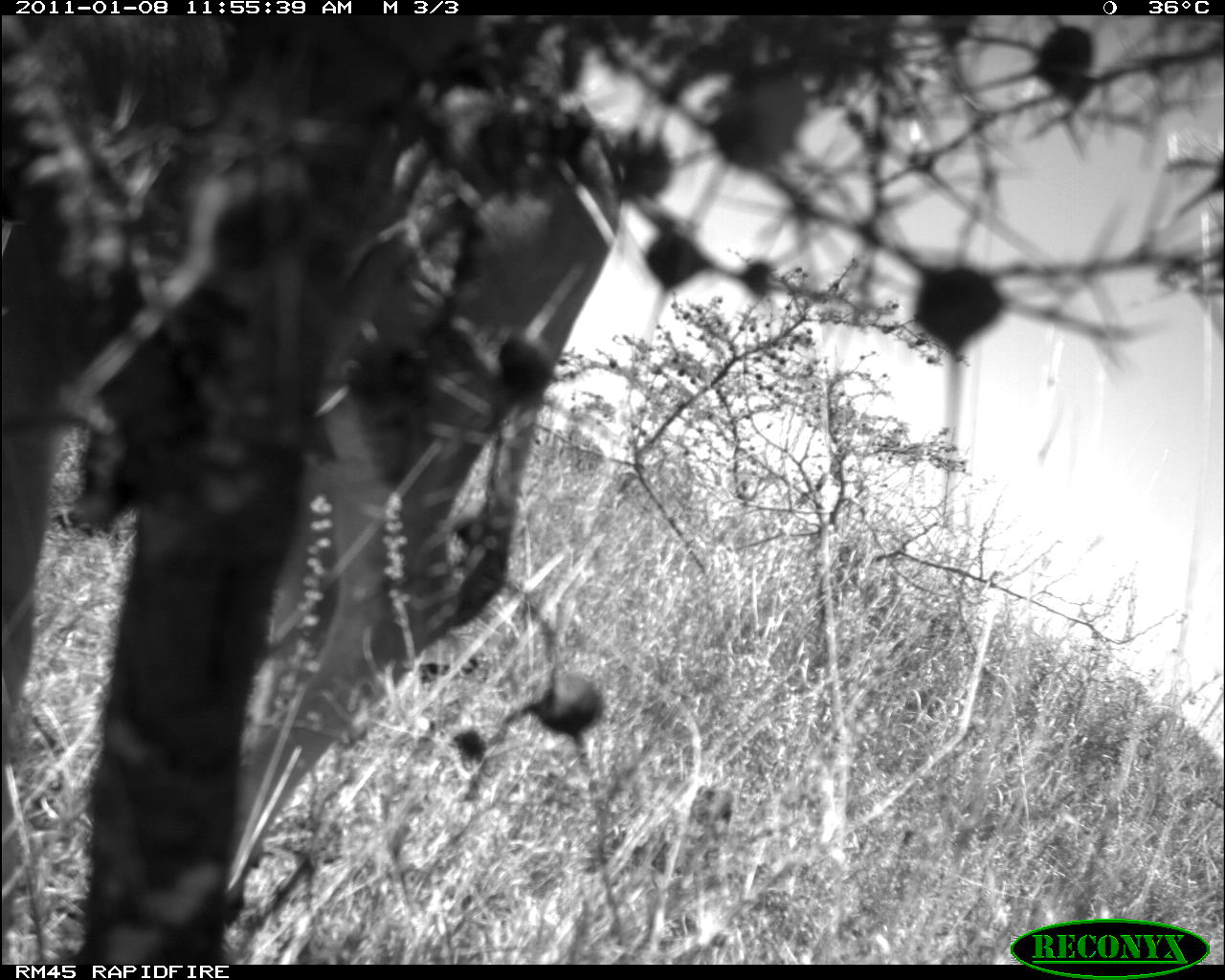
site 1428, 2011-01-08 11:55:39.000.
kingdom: Animalia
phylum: Chordata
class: Mammalia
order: Artiodactyla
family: Bovidae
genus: Bos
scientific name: Bos taurus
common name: domestic cattle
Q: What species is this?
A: Bos taurus (domestic cattle).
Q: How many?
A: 1.